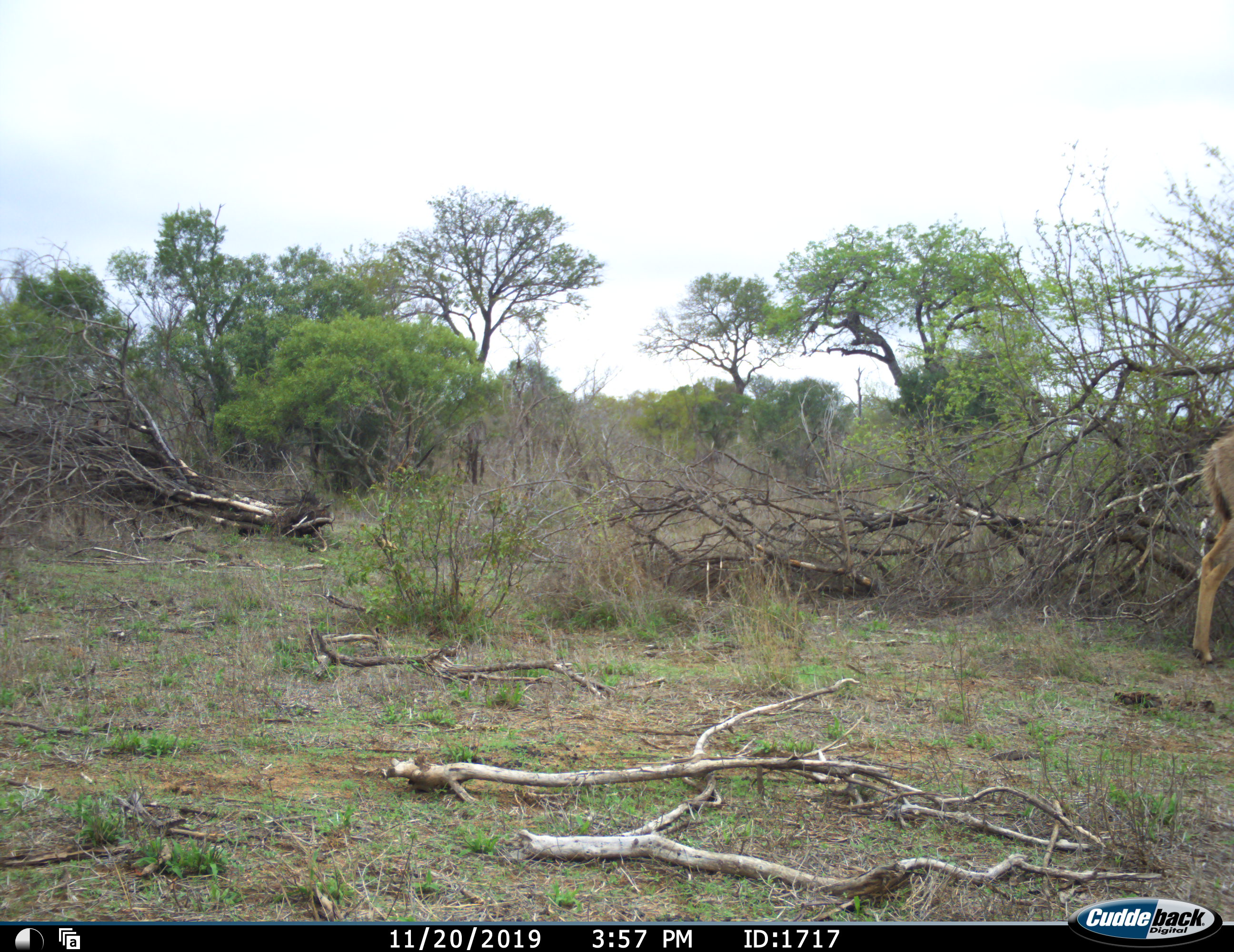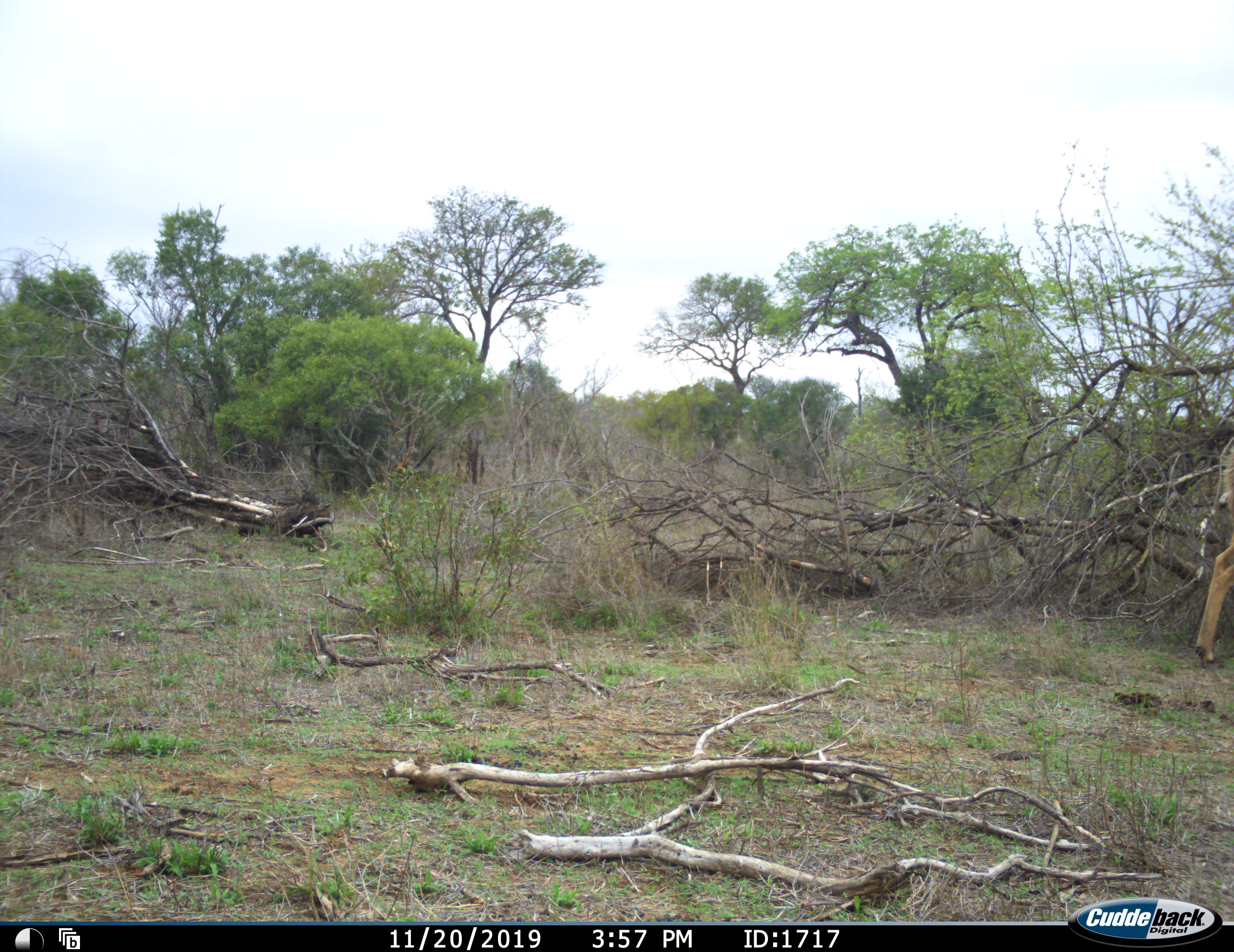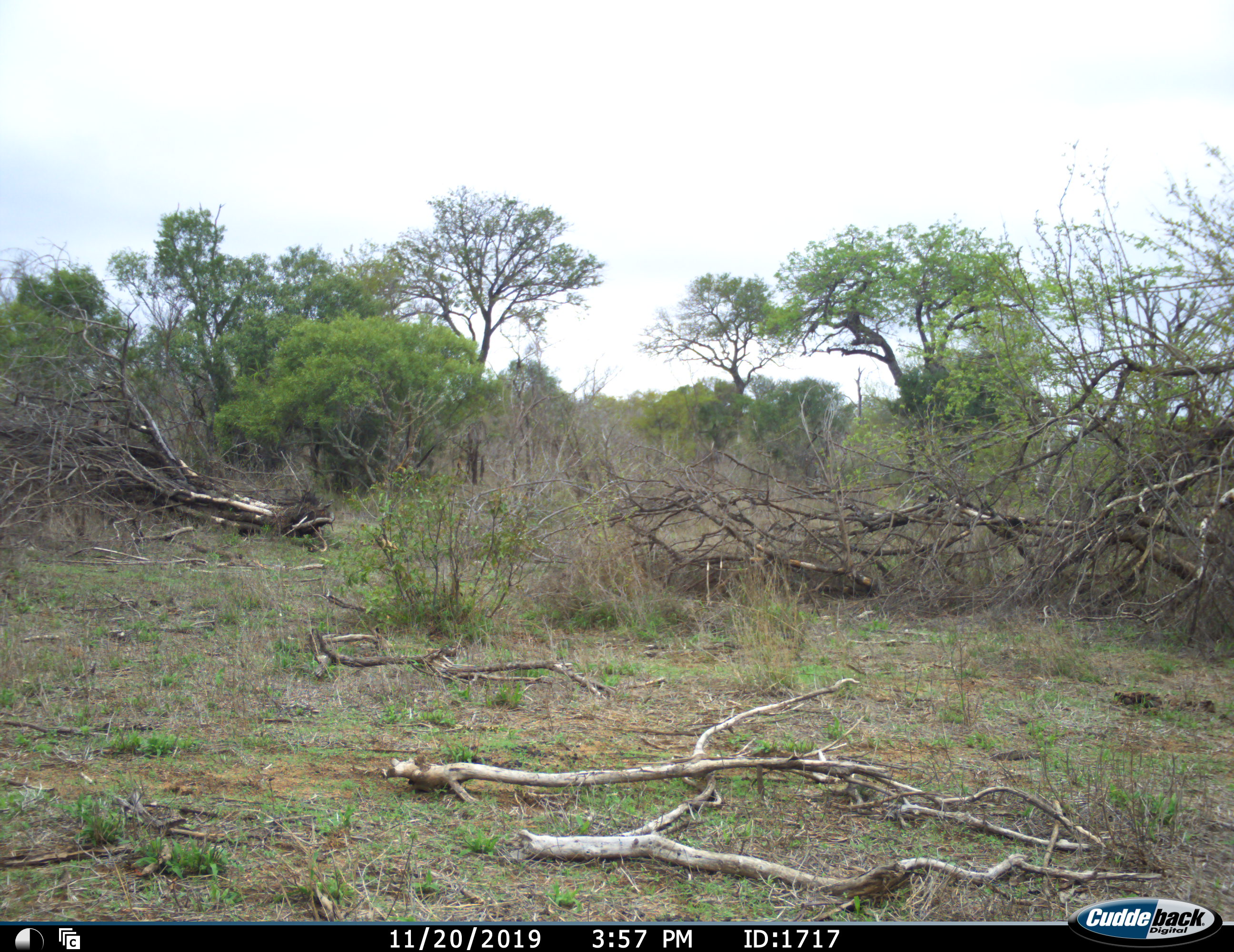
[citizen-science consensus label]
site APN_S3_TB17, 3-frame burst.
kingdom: Animalia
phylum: Chordata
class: Mammalia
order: Artiodactyla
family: Bovidae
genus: Tragelaphus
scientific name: Tragelaphus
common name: kudu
Kudu (Tragelaphus), count 1. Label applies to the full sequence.